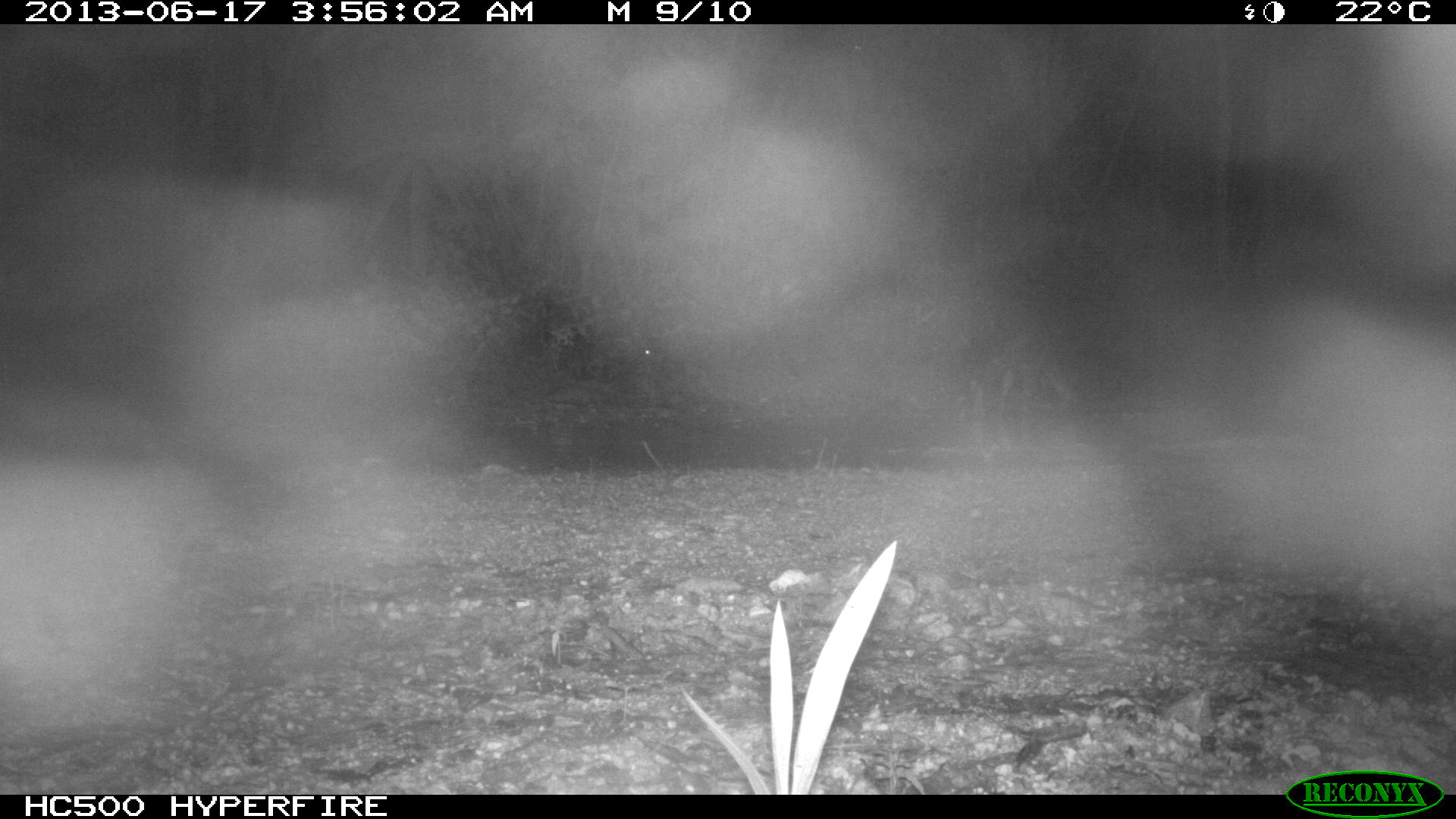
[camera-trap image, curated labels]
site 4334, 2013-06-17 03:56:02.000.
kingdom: Animalia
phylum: Chordata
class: Mammalia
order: Carnivora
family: Procyonidae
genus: Procyon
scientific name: Procyon lotor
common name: common raccoon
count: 1